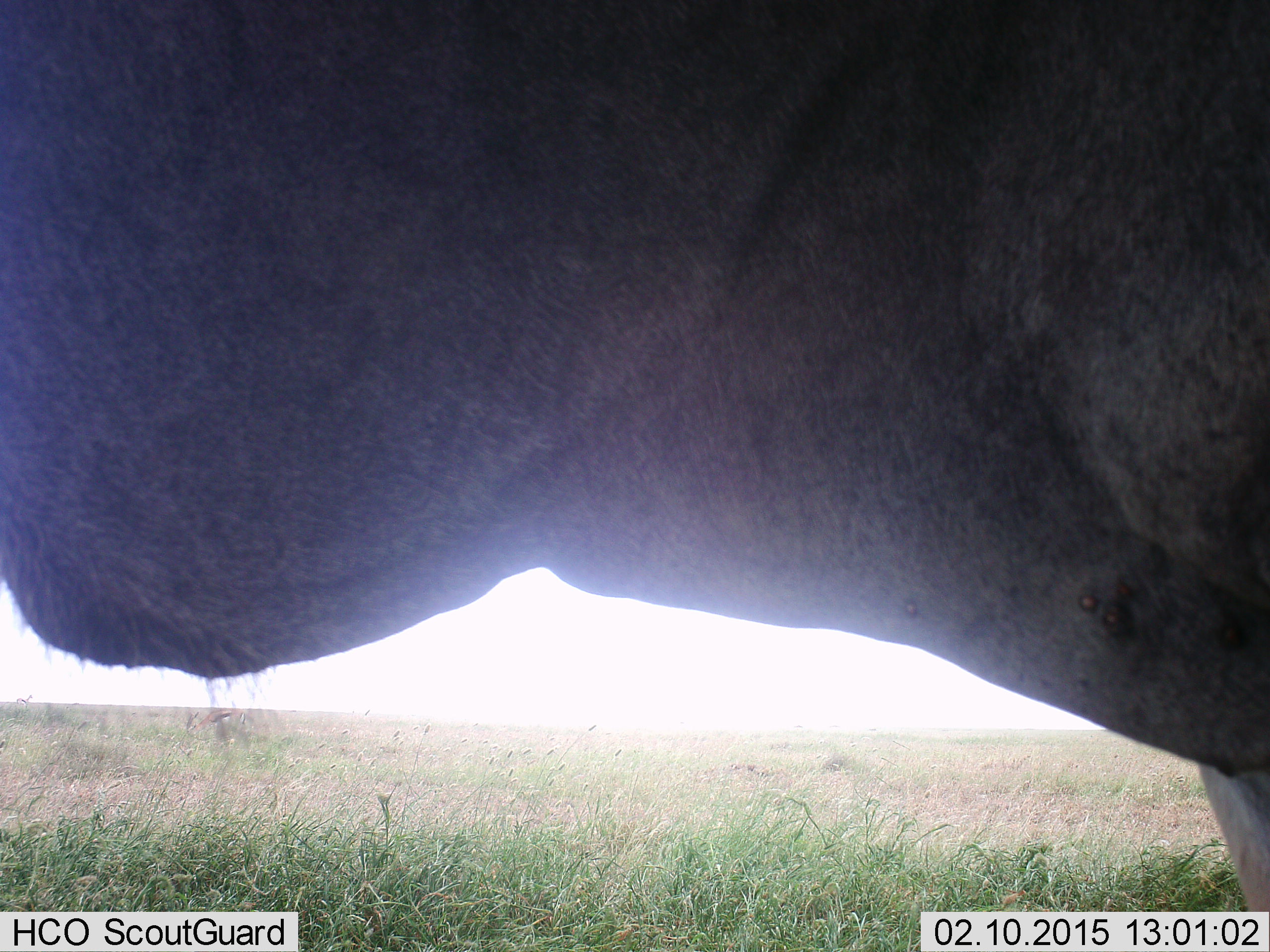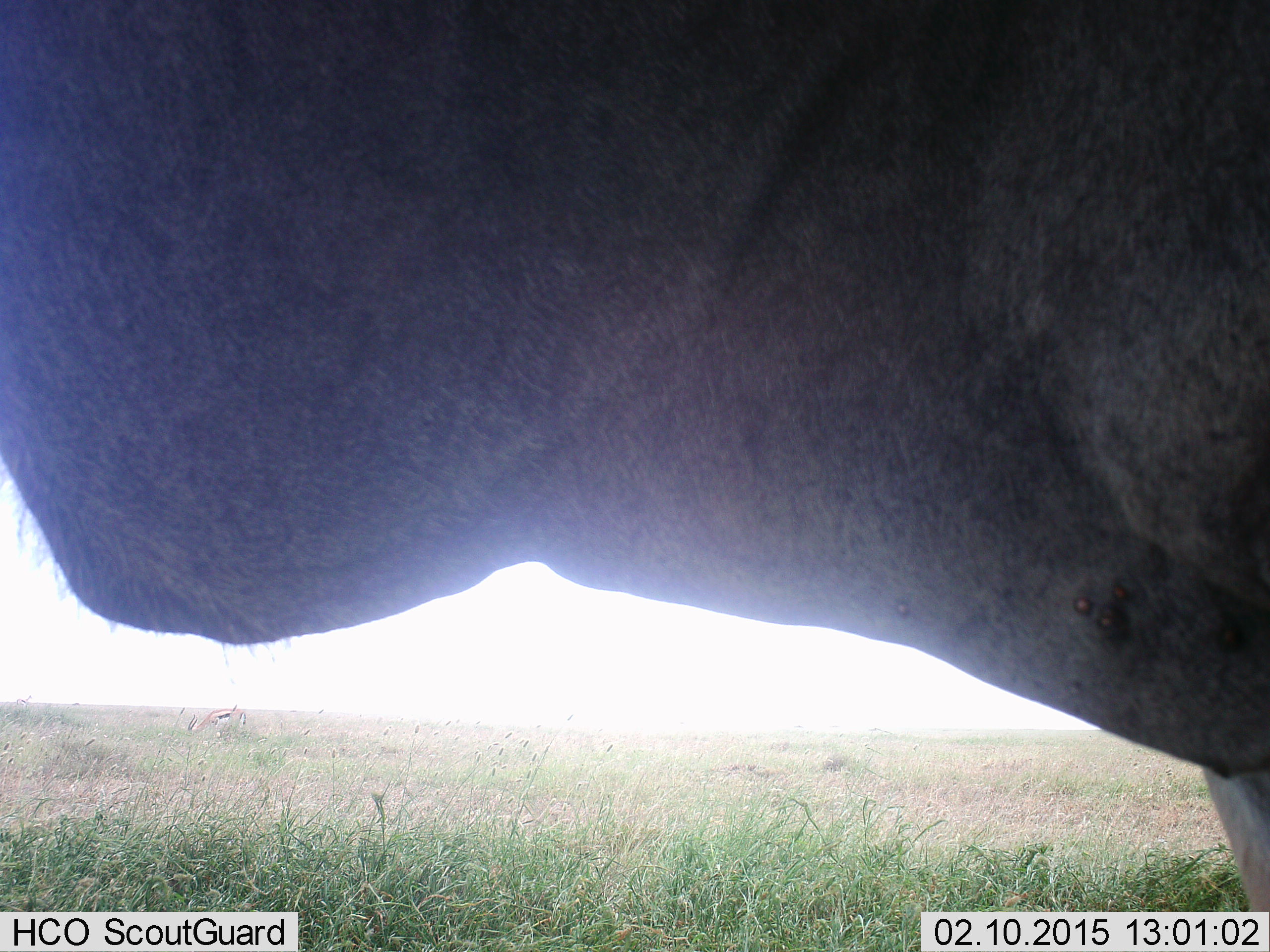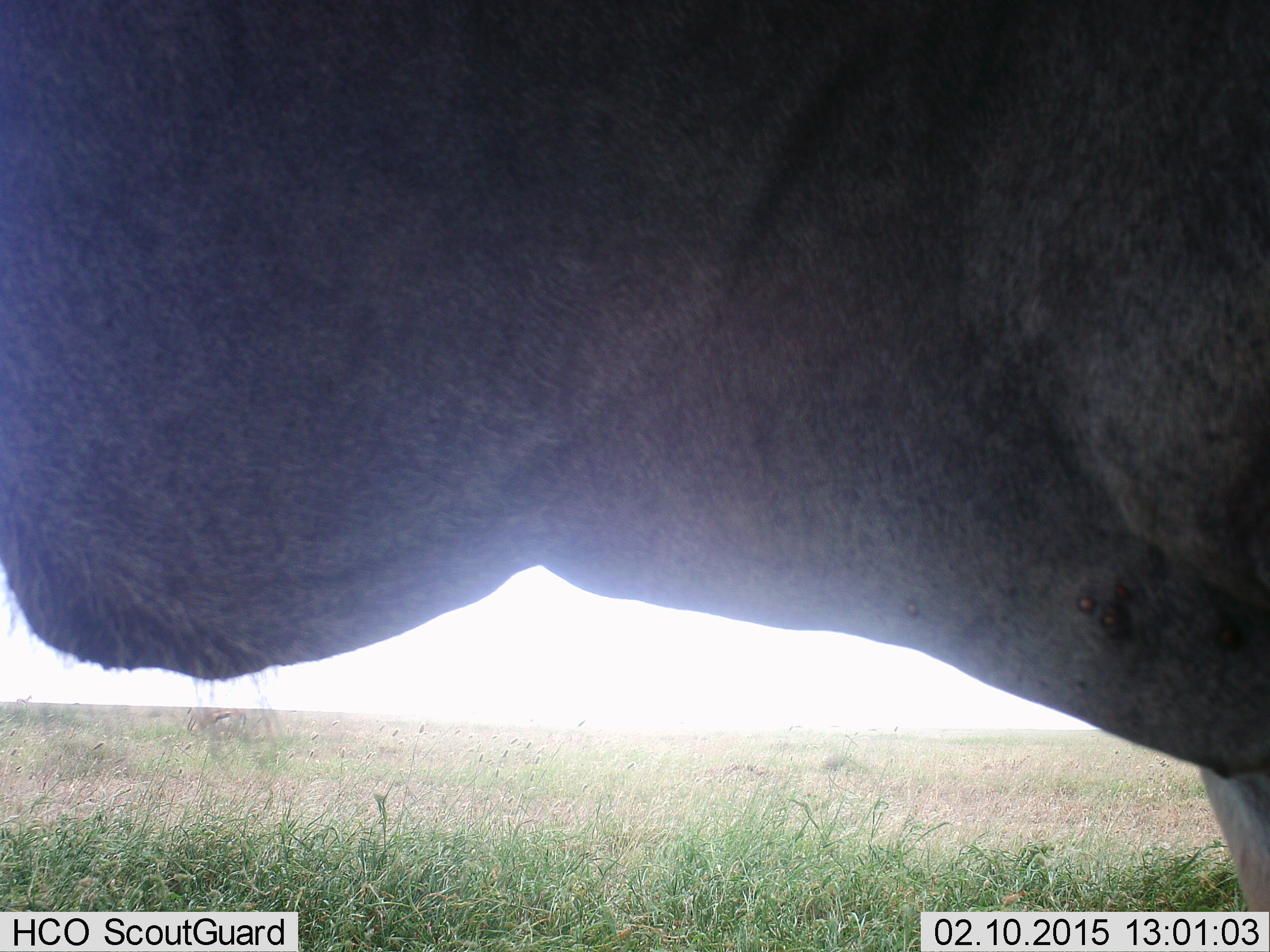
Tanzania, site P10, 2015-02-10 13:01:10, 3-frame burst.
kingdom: Animalia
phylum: Chordata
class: Mammalia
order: Artiodactyla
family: Bovidae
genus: Tragelaphus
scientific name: Tragelaphus oryx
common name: eland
Eland (Tragelaphus oryx), count 1. Behavior (volunteer vote fractions): standing 100%, resting 0%, moving 0%, interacting 0%. Young present (vote fraction): 0%. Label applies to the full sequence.